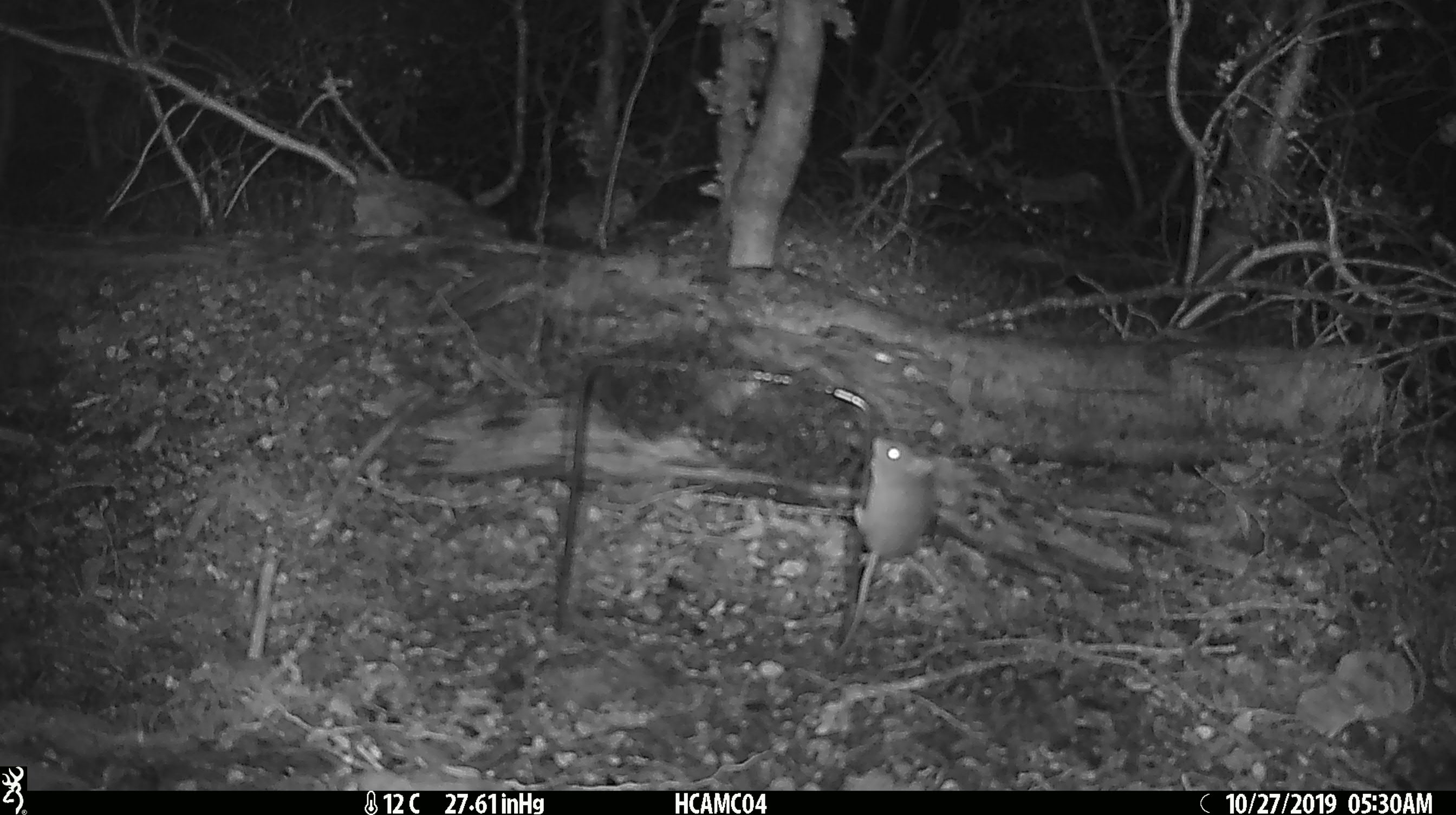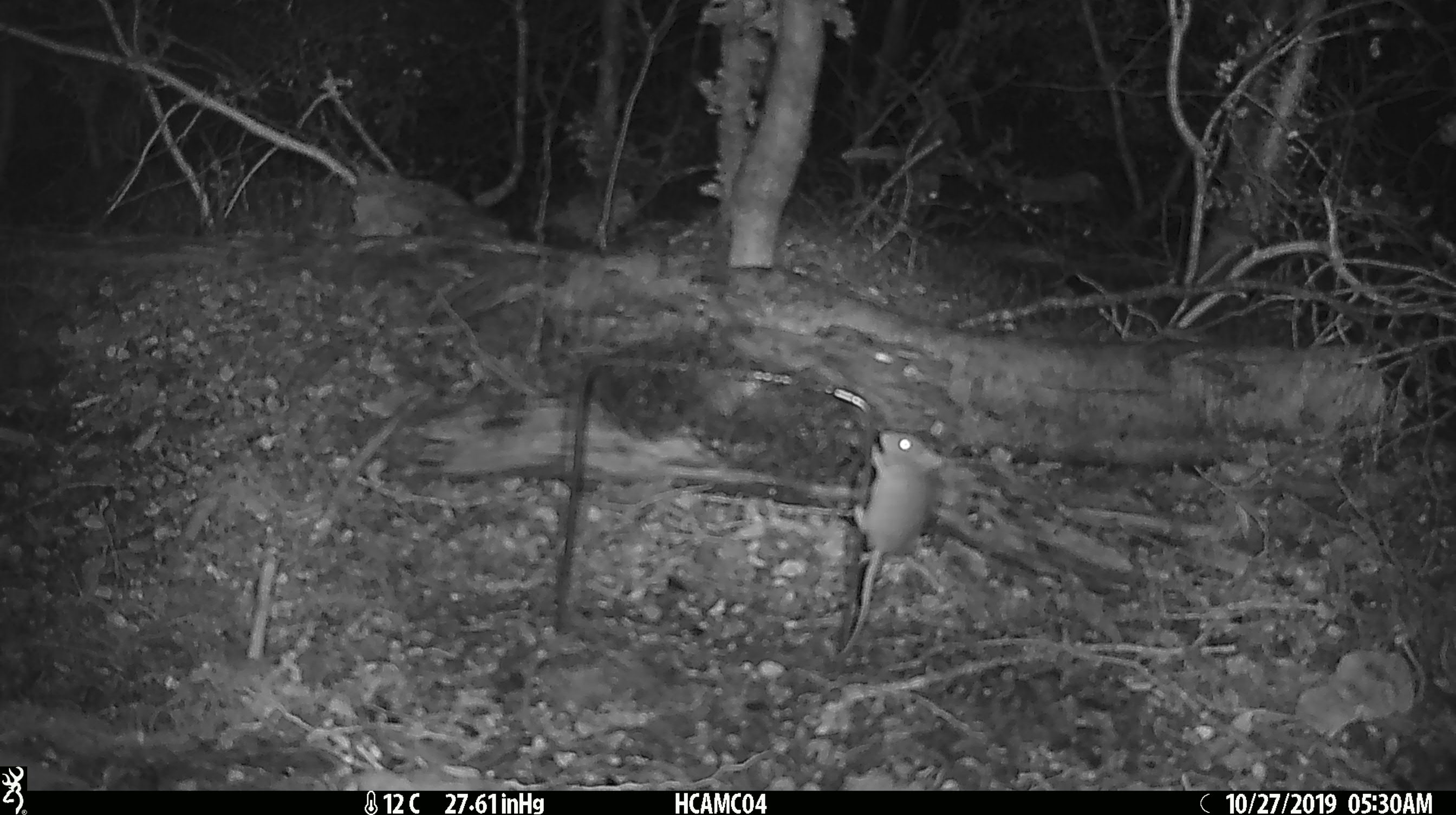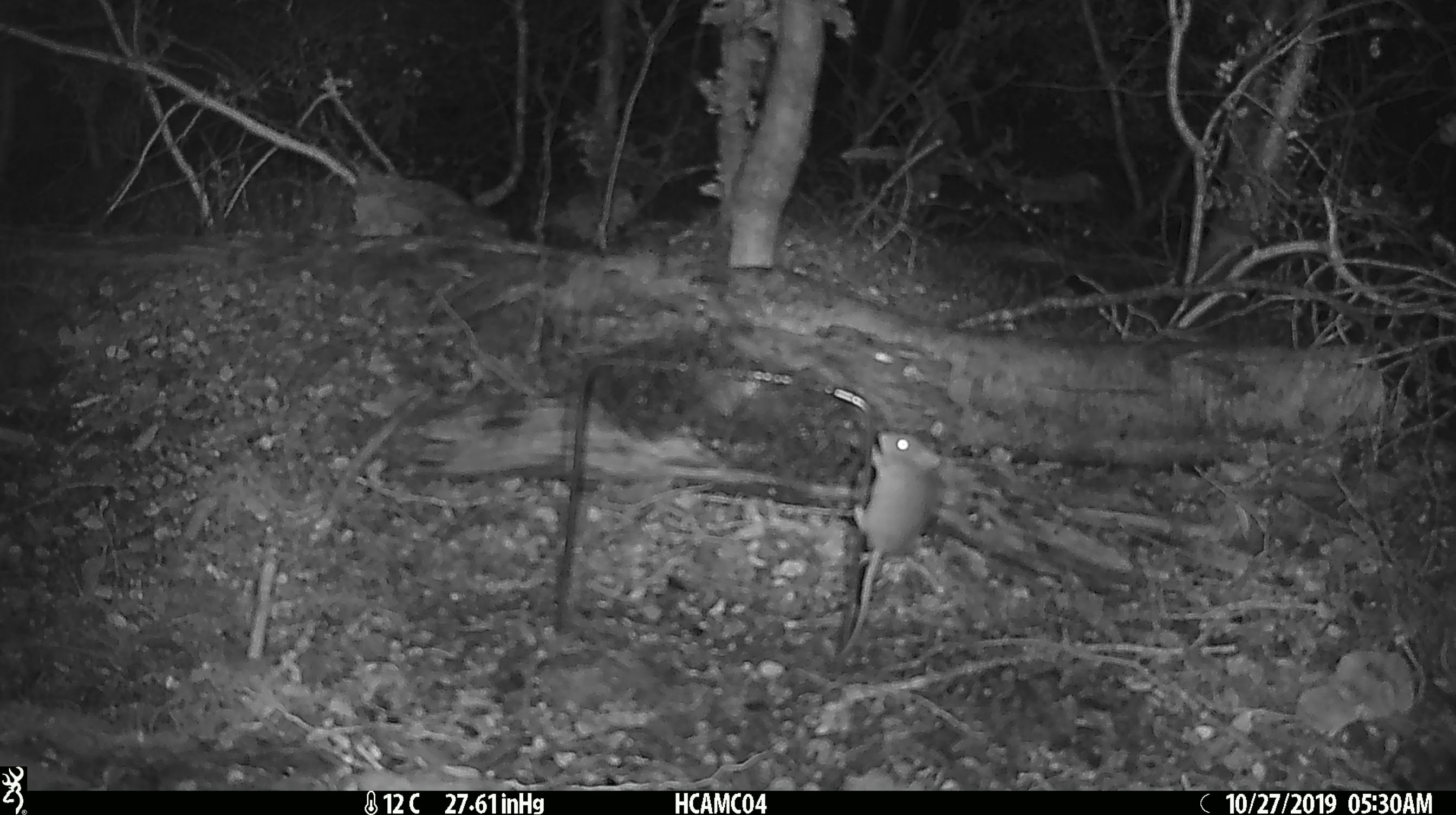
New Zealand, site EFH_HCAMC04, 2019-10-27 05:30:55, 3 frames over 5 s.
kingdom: Animalia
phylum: Chordata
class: Mammalia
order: Rodentia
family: Muridae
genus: Mus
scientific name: Mus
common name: mouse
Mouse (Mus).